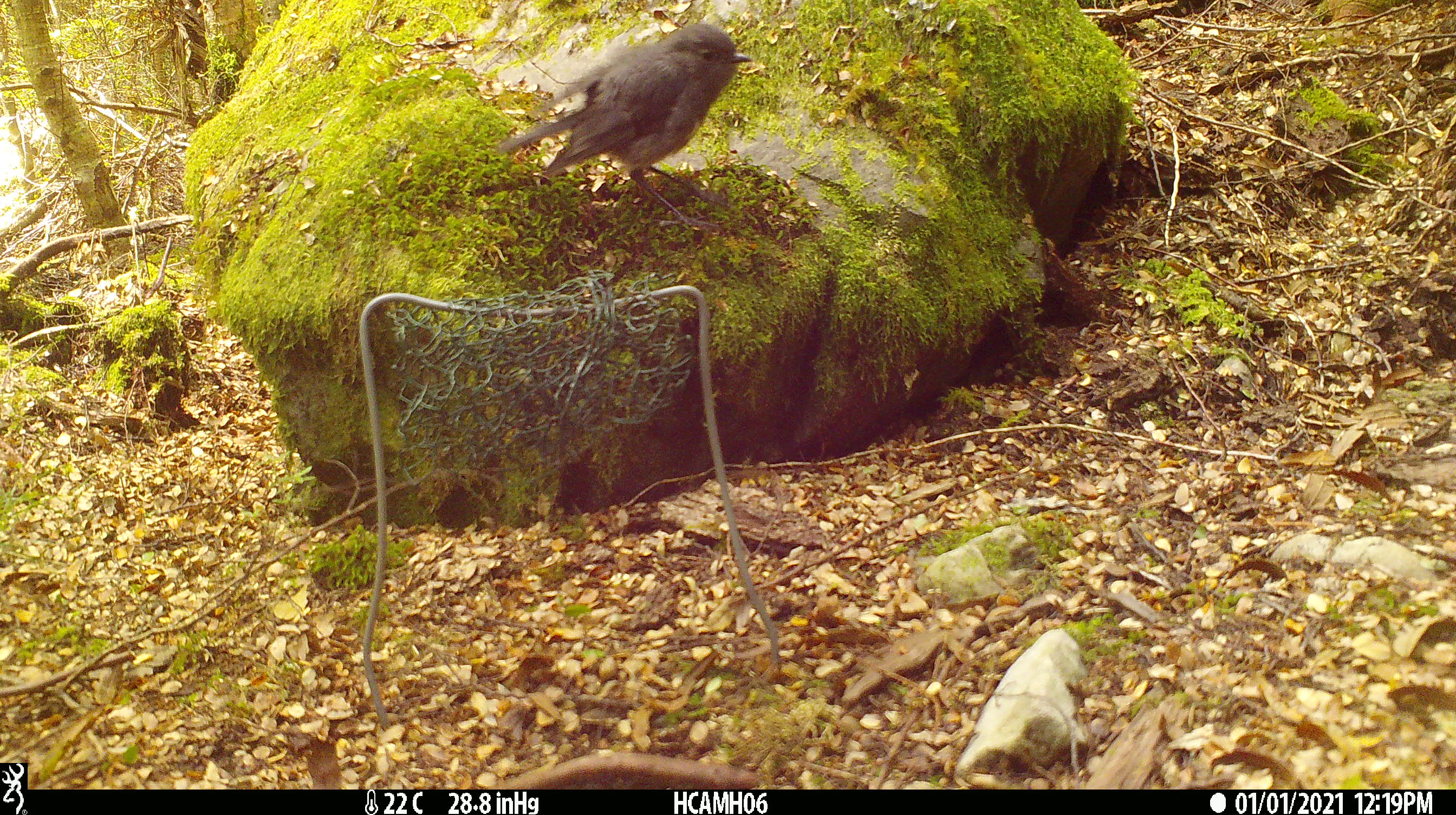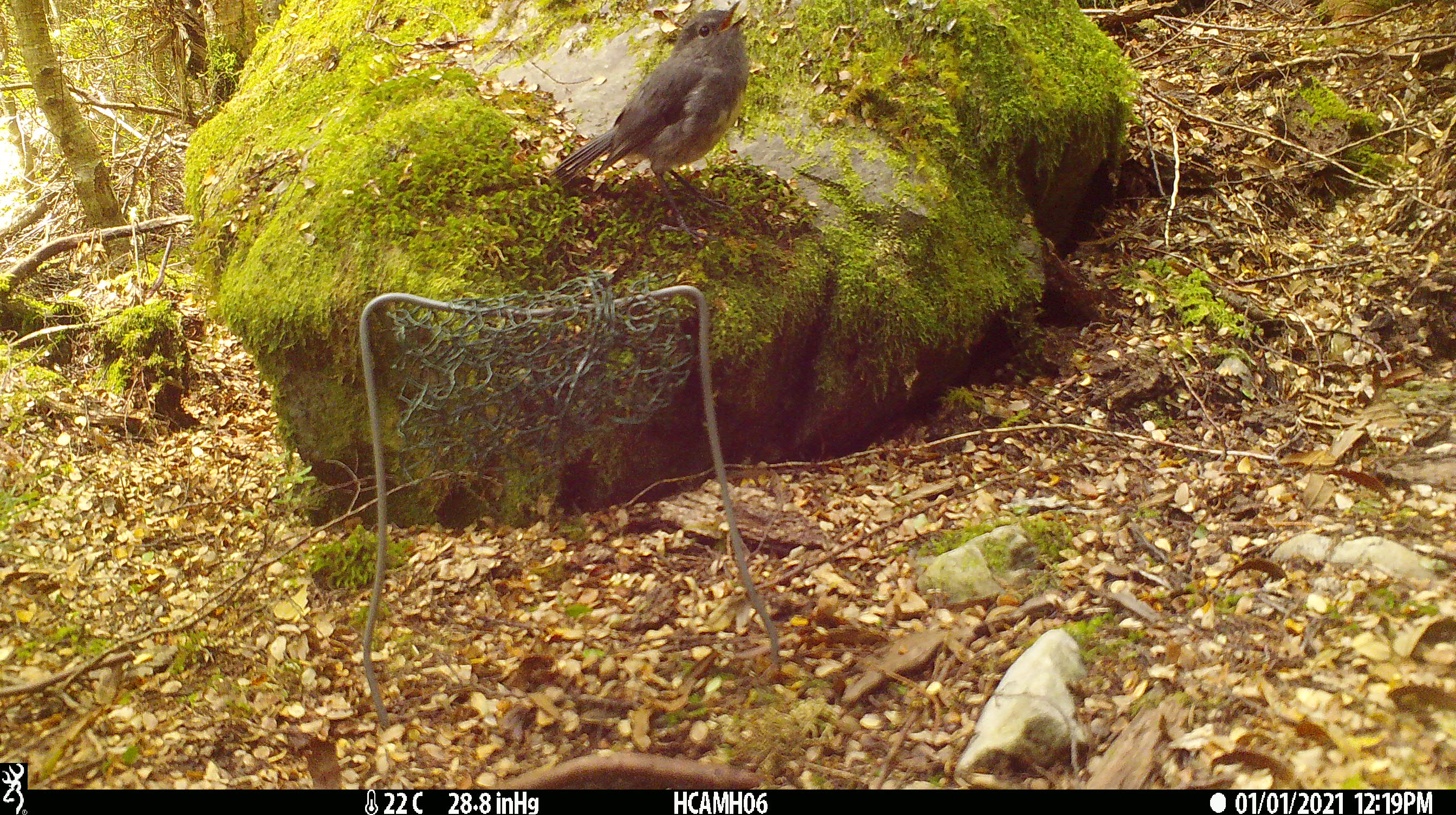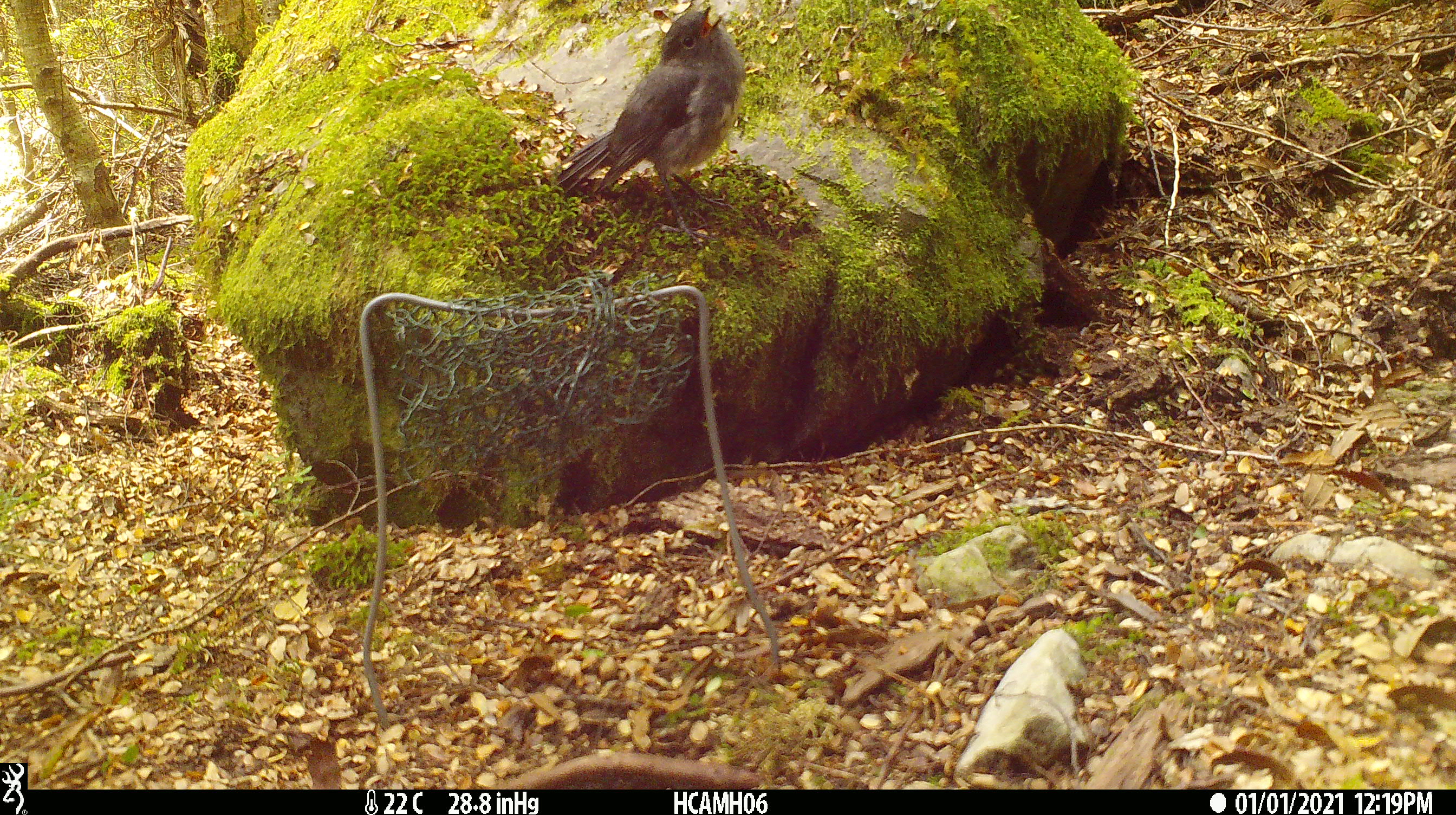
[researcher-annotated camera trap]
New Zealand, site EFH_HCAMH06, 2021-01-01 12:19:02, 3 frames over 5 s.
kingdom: Animalia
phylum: Chordata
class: Aves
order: Passeriformes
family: Petroicidae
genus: Petroica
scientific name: Petroica australis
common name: new zealand robin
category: robin